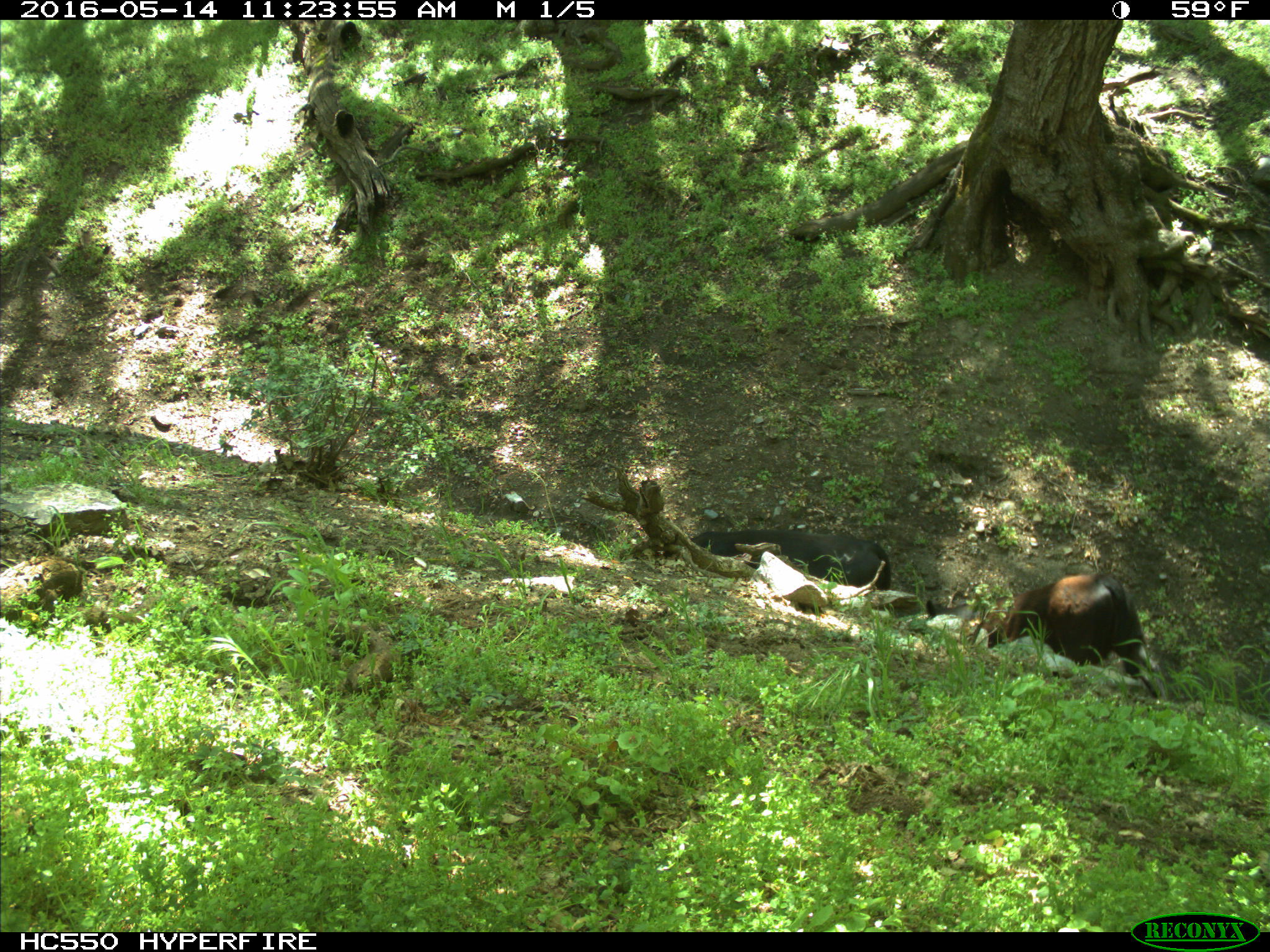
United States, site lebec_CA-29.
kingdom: Animalia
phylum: Chordata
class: Mammalia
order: Artiodactyla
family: Bovidae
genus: Bos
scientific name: Bos taurus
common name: domestic cow